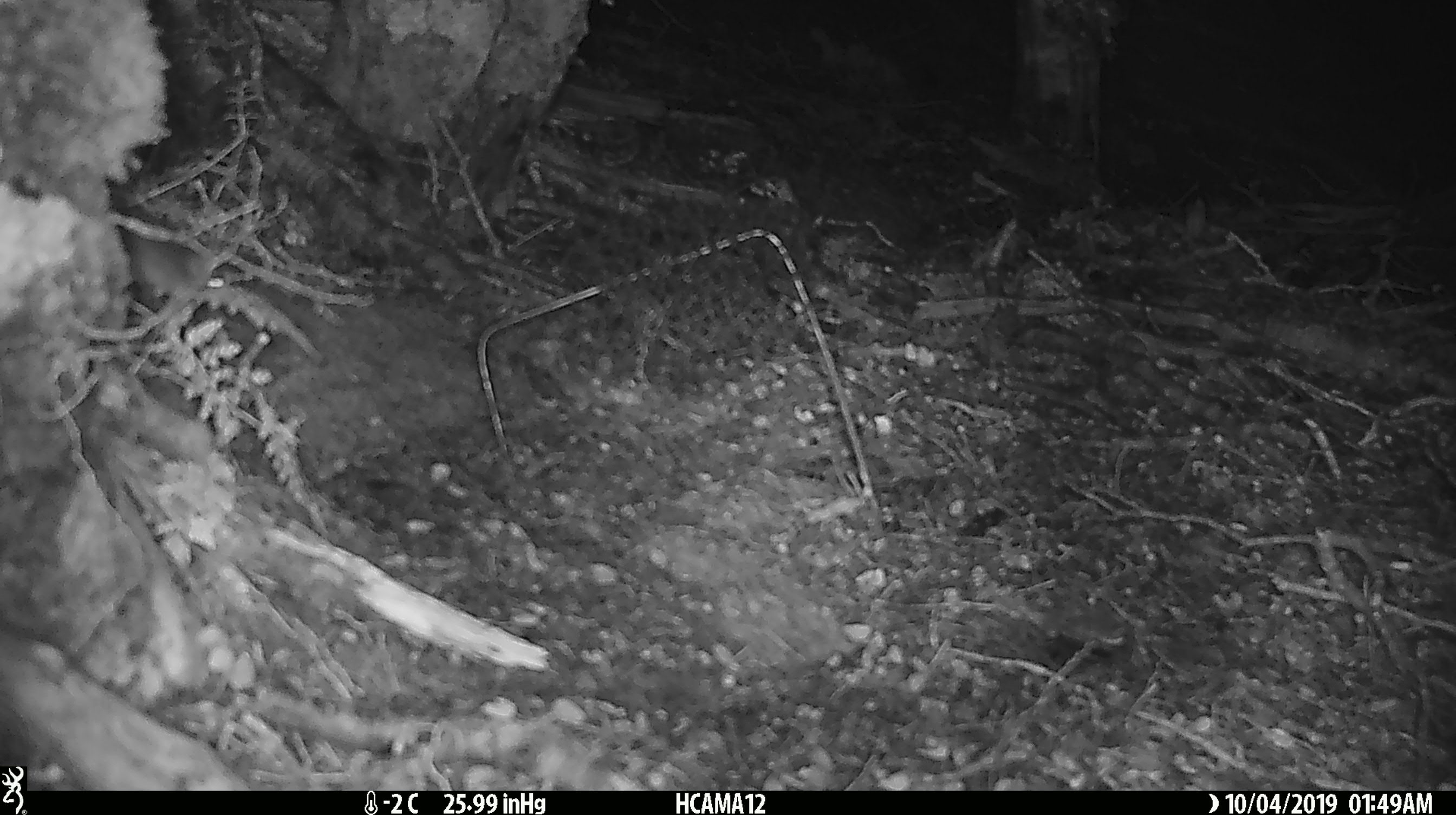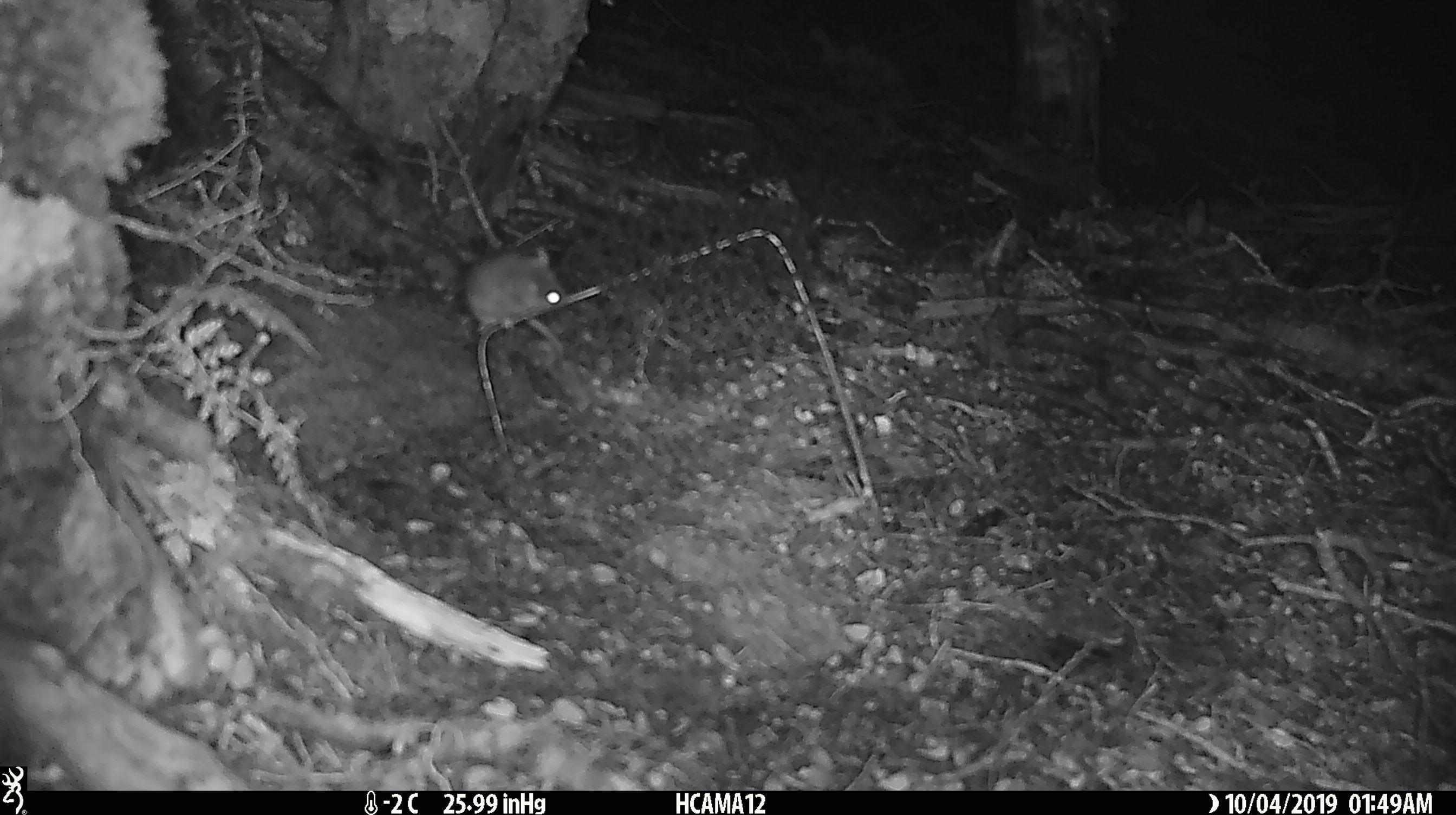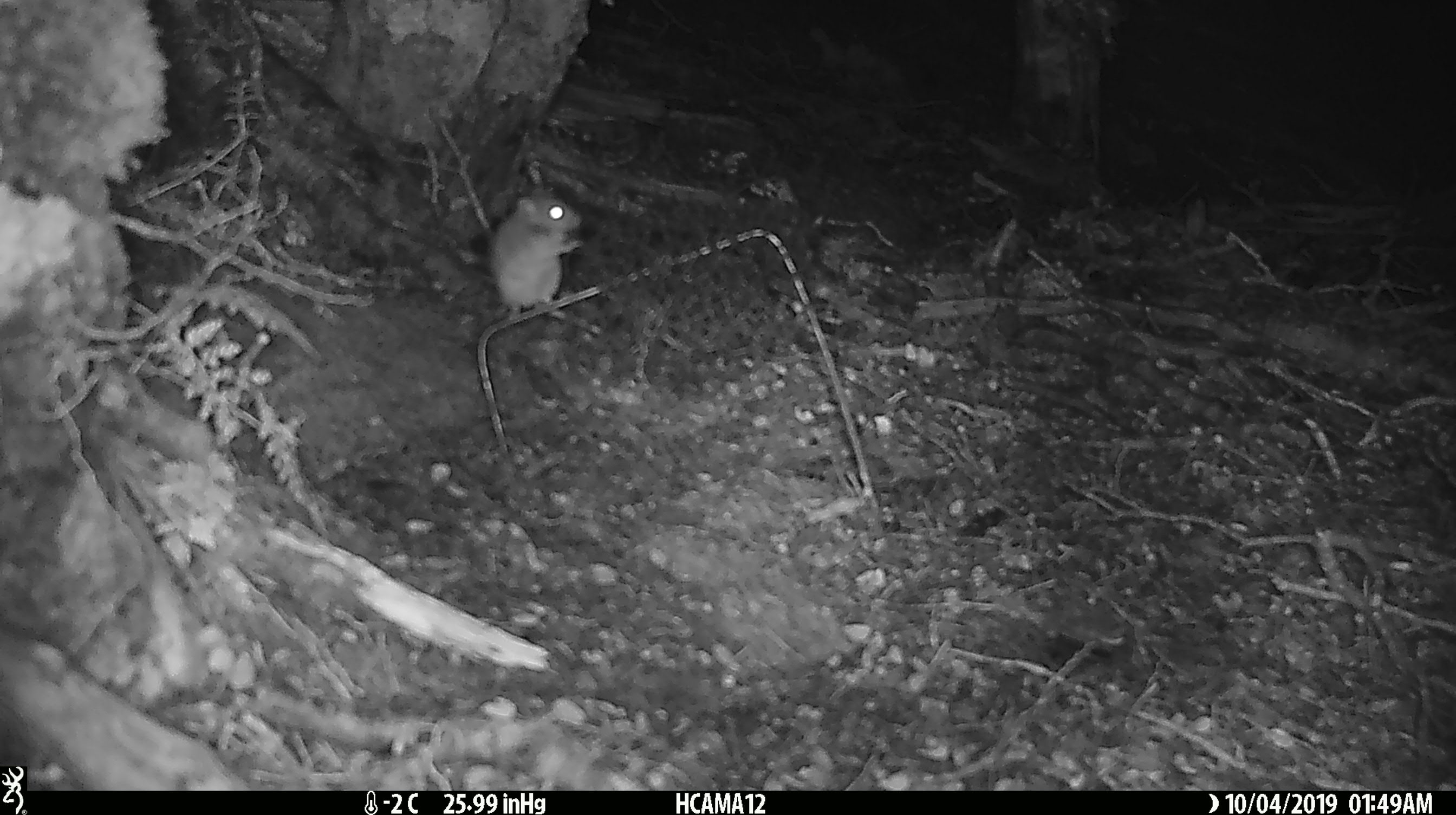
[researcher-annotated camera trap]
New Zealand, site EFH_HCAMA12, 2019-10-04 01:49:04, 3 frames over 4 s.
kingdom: Animalia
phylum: Chordata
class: Mammalia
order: Rodentia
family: Muridae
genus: Mus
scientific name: Mus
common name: mouse